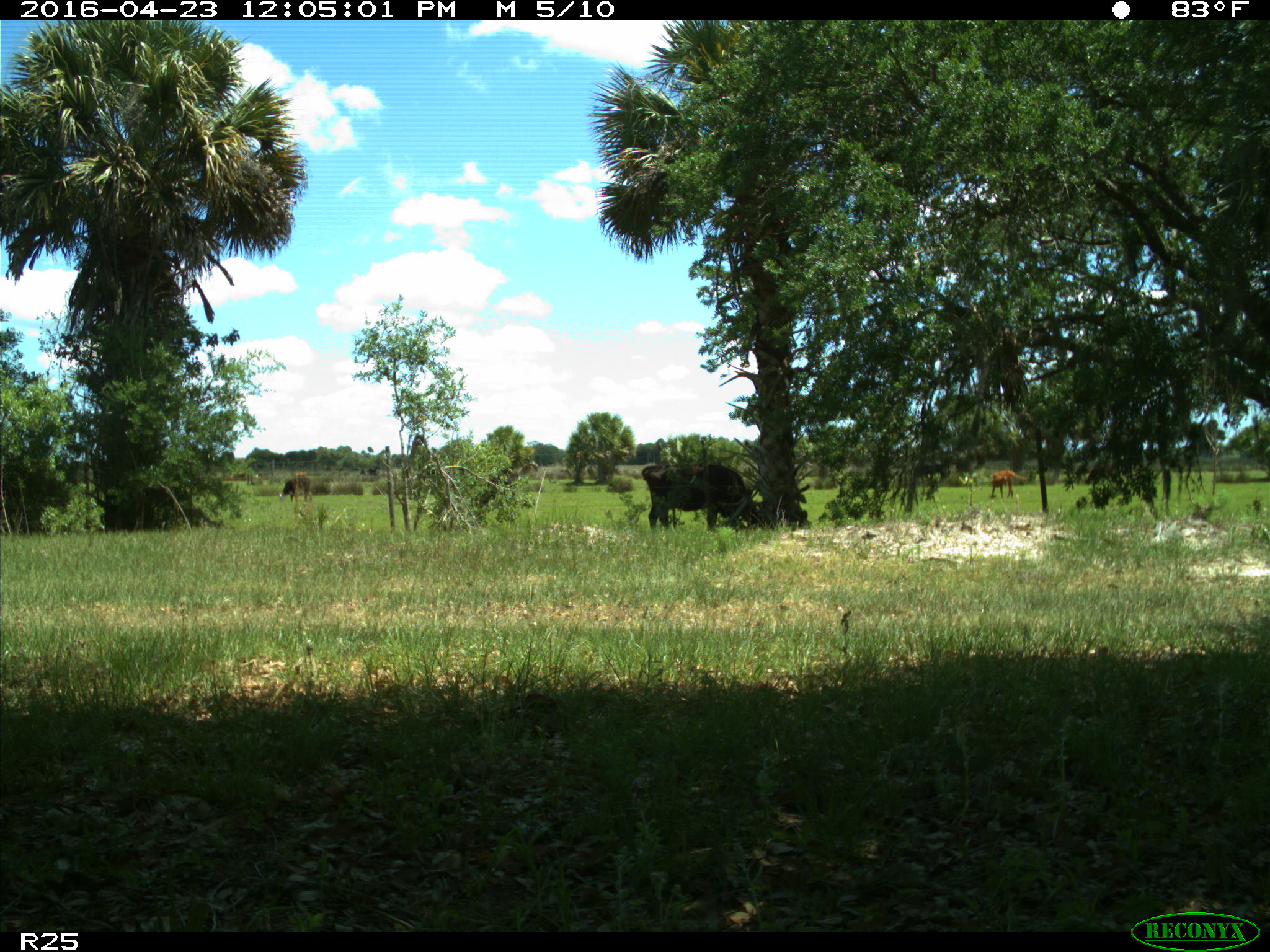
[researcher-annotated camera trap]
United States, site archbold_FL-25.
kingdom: Animalia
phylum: Chordata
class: Mammalia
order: Artiodactyla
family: Bovidae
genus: Bos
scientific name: Bos taurus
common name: domestic cow